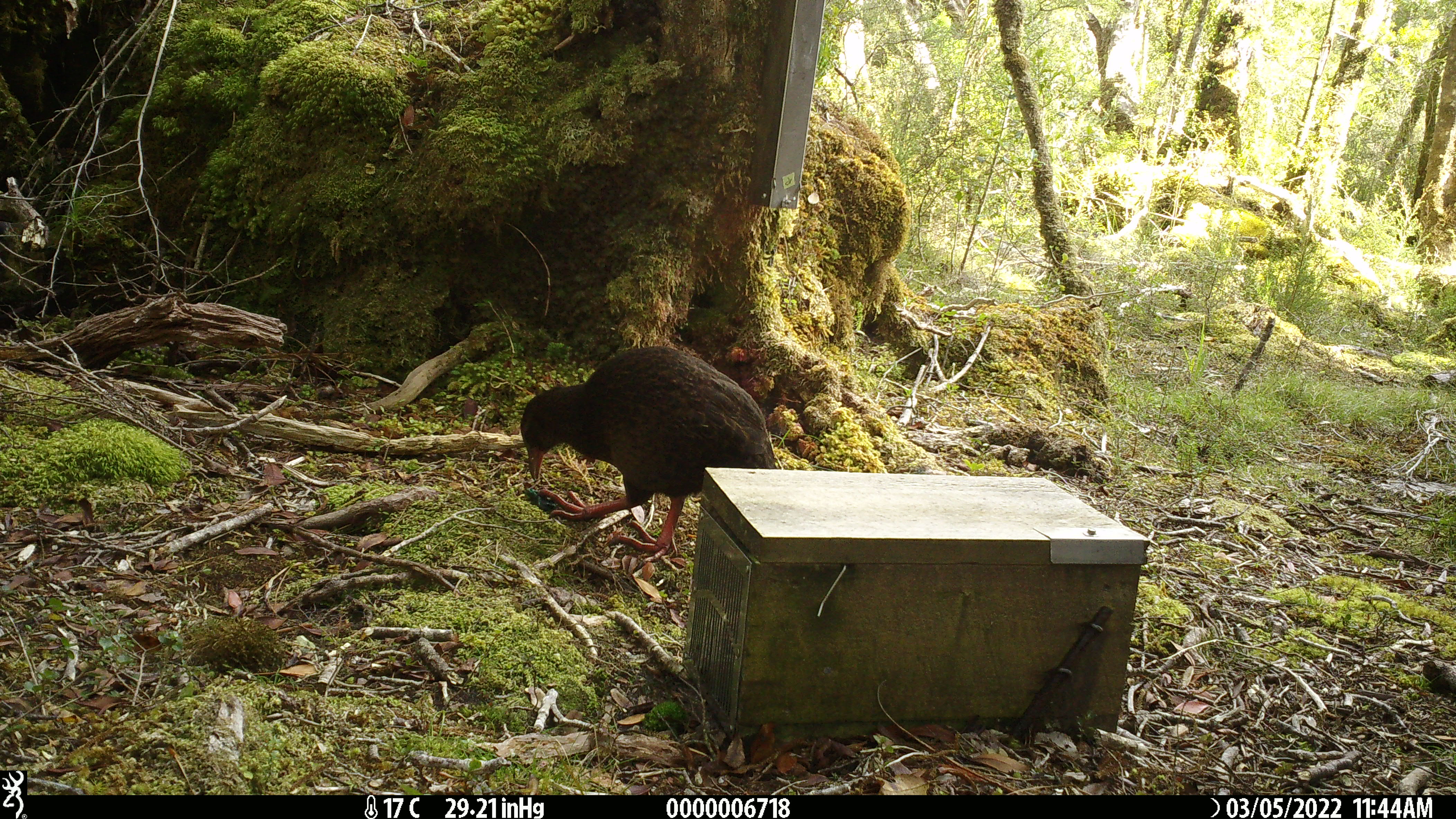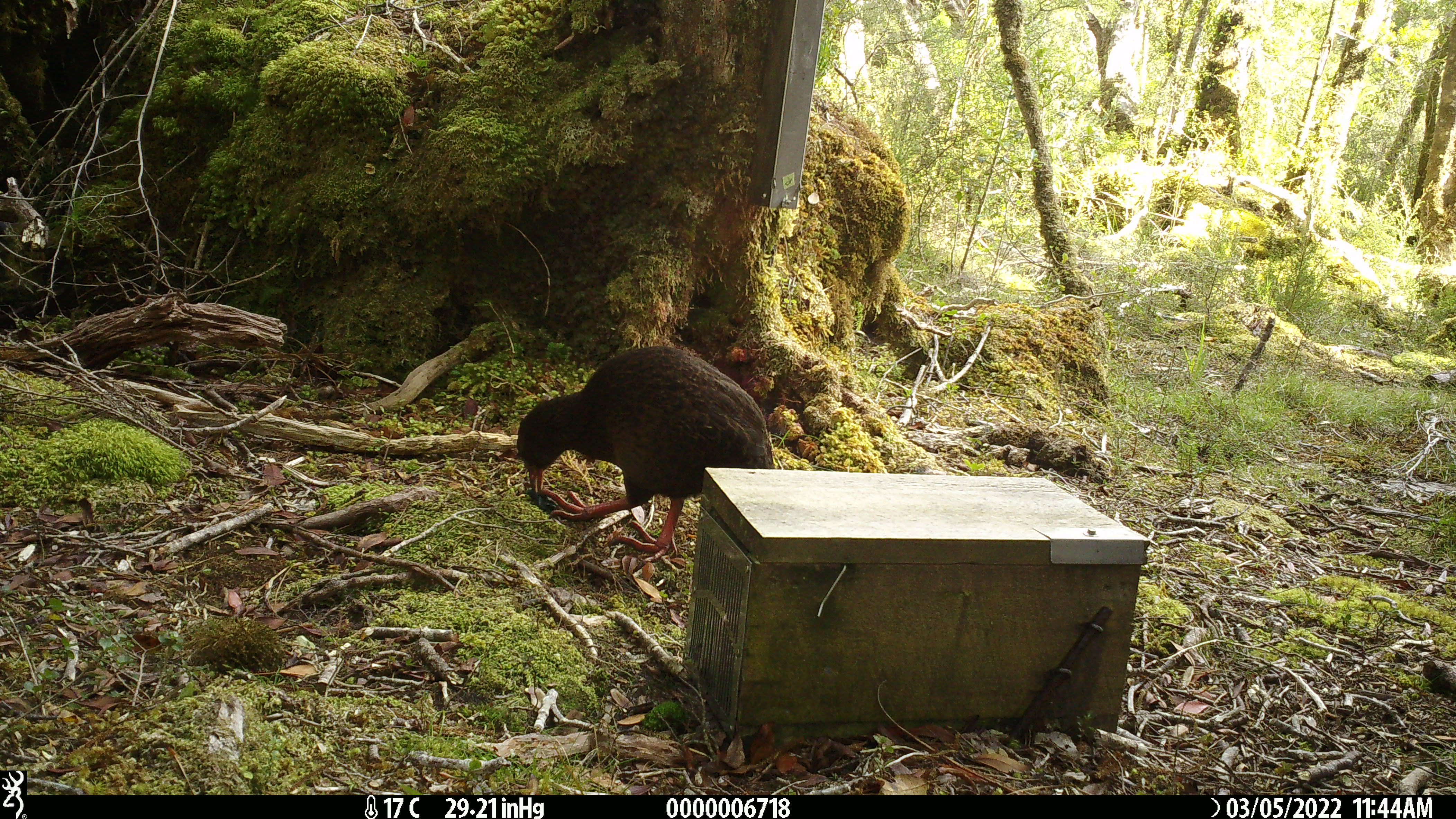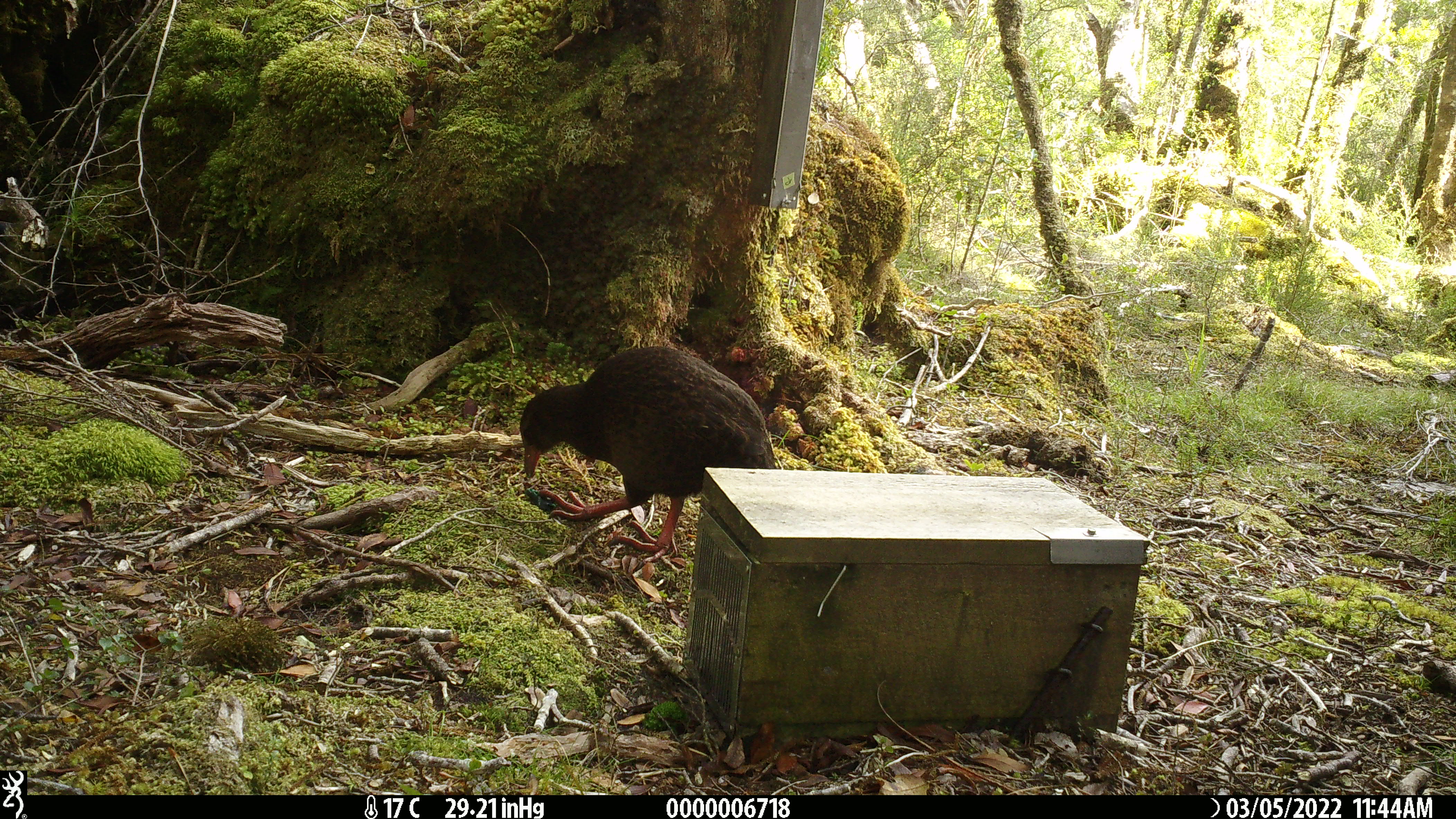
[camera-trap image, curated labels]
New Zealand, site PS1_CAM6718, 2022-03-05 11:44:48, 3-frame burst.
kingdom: Animalia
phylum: Chordata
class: Aves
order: Gruiformes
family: Rallidae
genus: Gallirallus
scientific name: Gallirallus australis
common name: weka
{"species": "weka (Gallirallus australis)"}